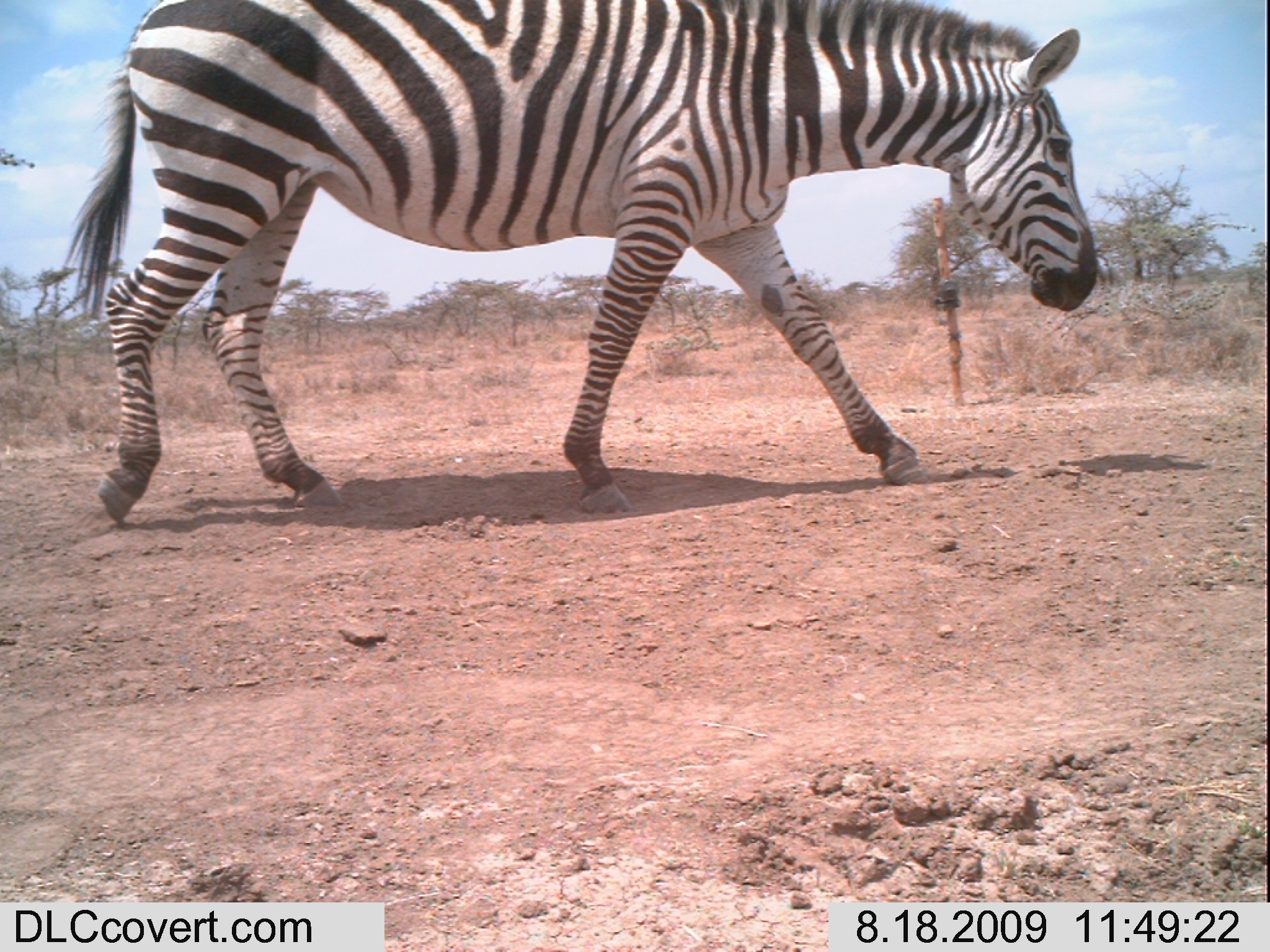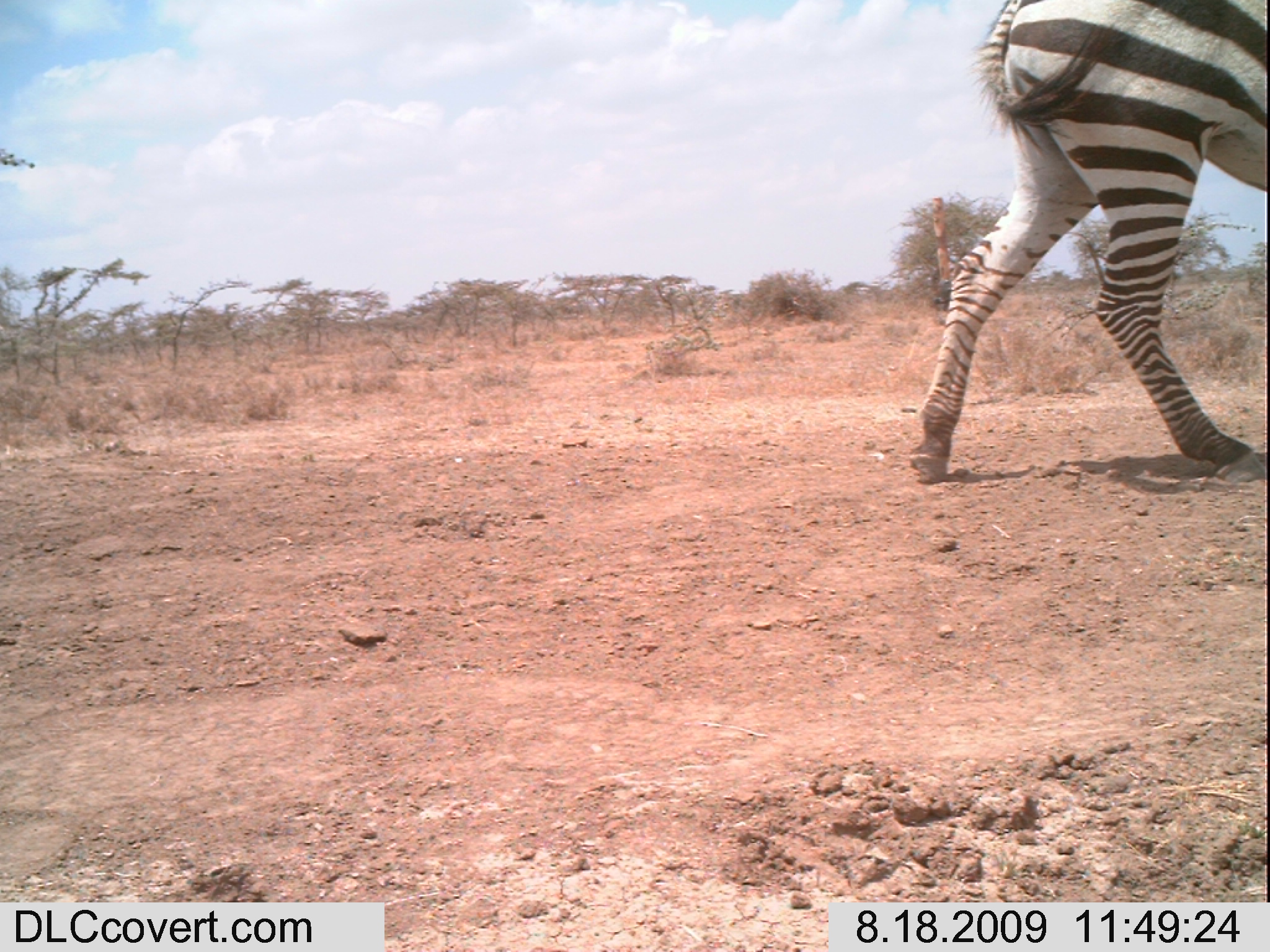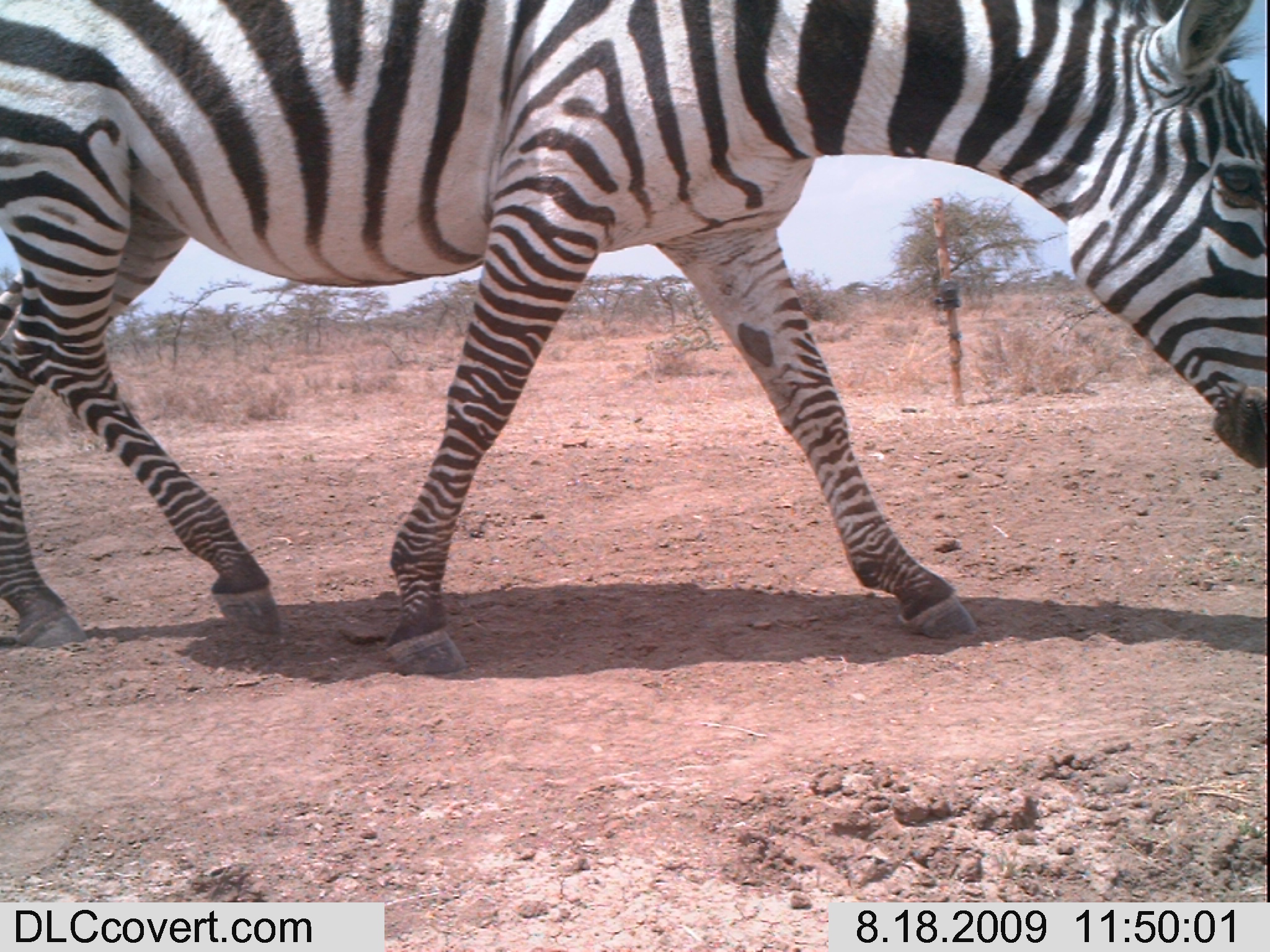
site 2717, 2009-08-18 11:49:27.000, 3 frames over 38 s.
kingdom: Animalia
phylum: Chordata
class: Mammalia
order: Perissodactyla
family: Equidae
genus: Equus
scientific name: Equus quagga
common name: plains zebra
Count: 1.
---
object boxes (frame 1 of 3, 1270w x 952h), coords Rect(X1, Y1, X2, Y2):
equus quagga: Rect(62, 0, 1100, 527)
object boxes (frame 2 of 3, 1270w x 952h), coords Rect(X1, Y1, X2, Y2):
equus quagga: Rect(909, 0, 1270, 482)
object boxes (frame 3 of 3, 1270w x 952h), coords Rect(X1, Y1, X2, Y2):
equus quagga: Rect(0, 0, 1270, 676)